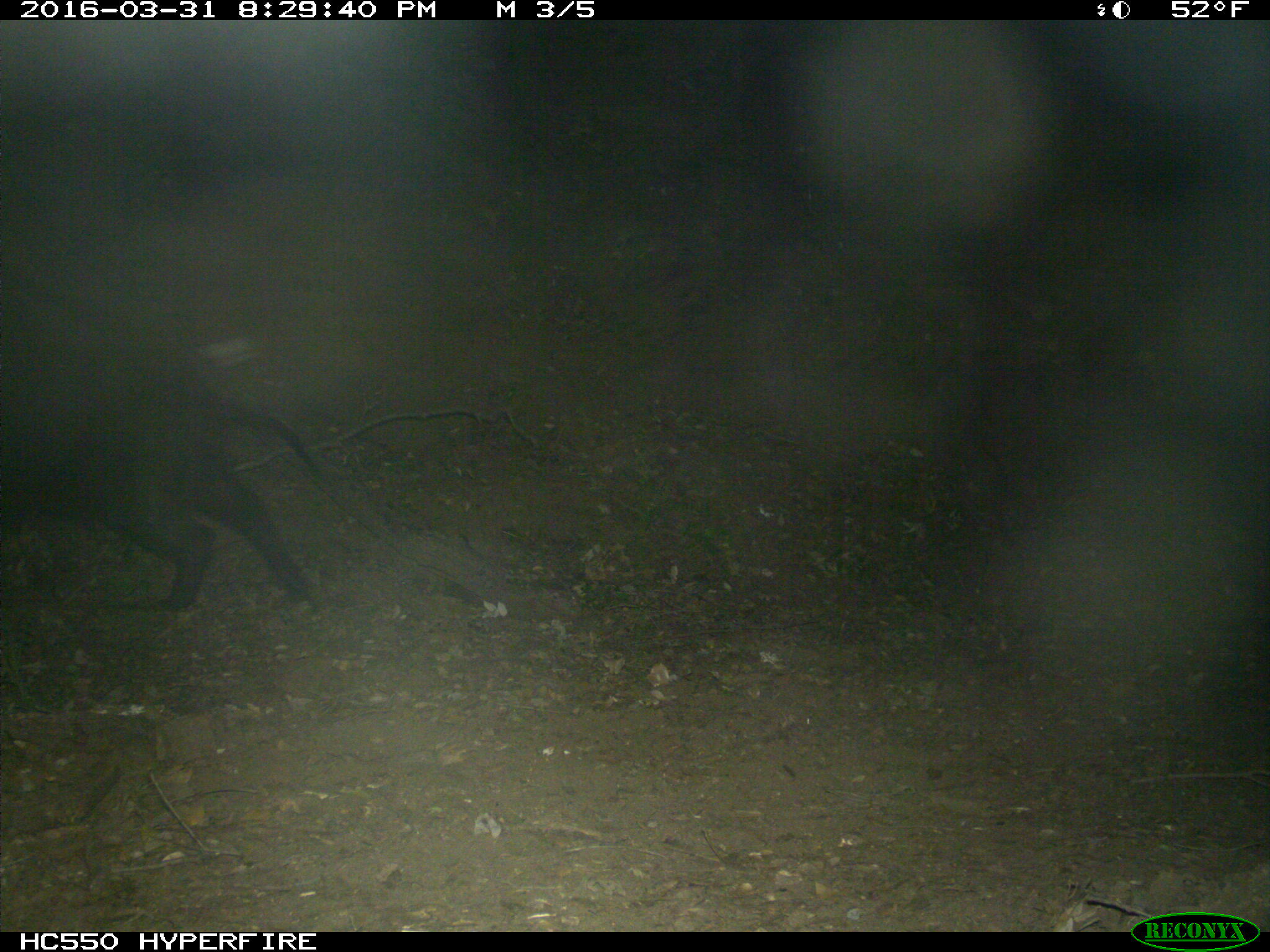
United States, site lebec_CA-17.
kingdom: Animalia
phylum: Chordata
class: Mammalia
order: Artiodactyla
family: Suidae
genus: Sus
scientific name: Sus scrofa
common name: wild boar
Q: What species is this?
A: Sus scrofa (wild boar).